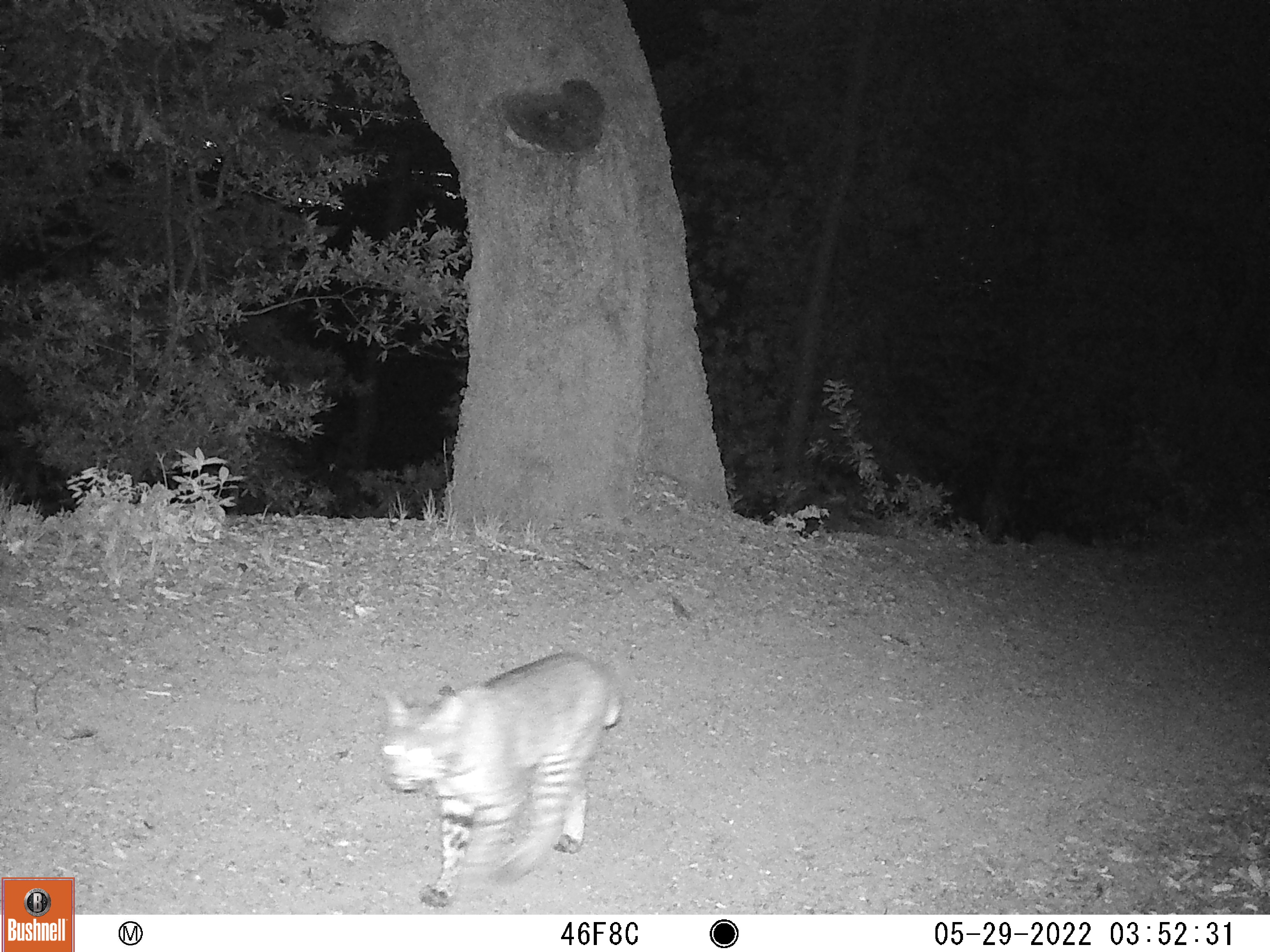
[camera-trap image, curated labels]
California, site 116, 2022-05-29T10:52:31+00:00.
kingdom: Animalia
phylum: Chordata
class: Mammalia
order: Carnivora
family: Felidae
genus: Lynx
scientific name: Lynx rufus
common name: bobcat